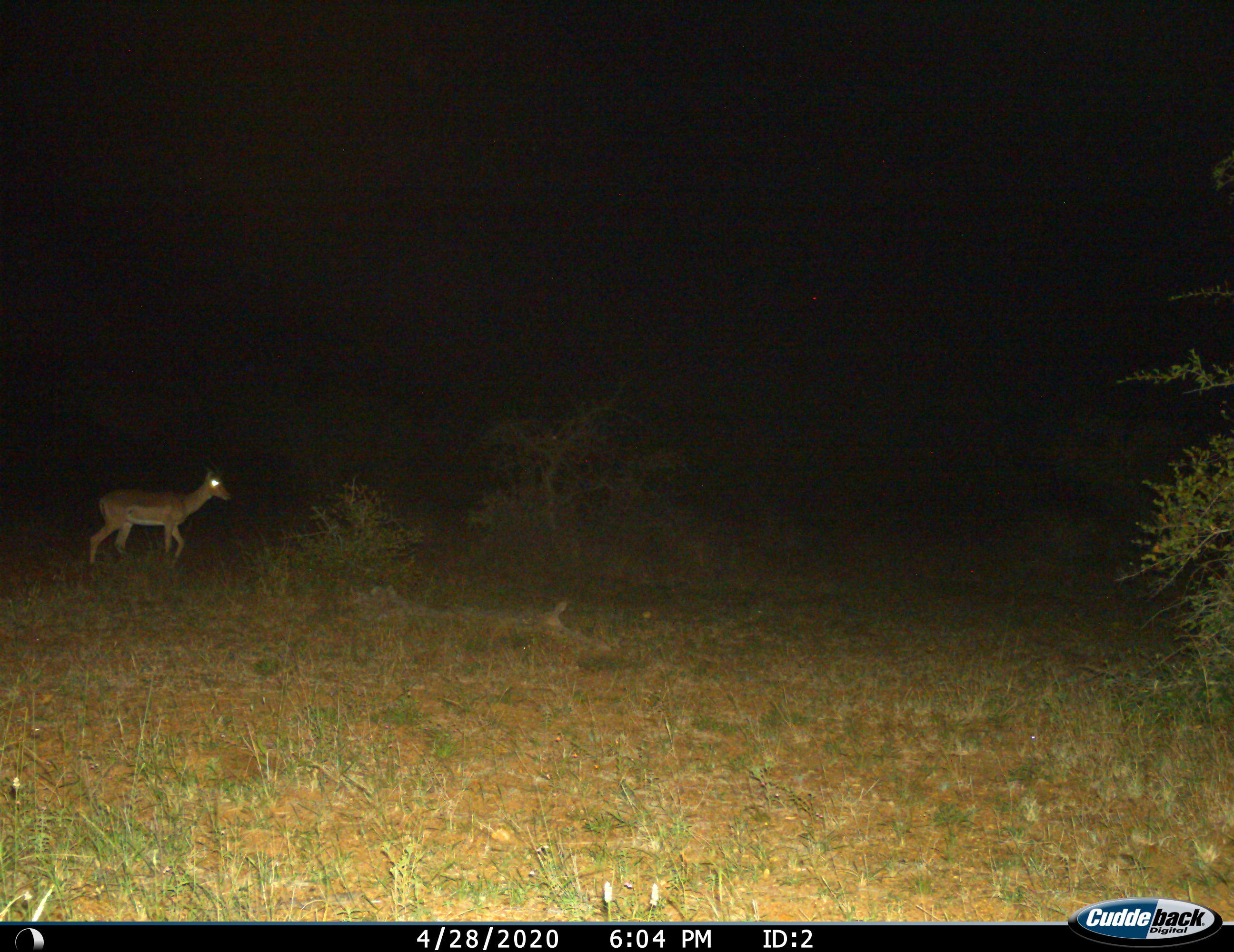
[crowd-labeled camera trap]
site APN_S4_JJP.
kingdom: Animalia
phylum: Chordata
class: Mammalia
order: Artiodactyla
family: Bovidae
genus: Aepyceros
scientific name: Aepyceros melampus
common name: impala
Impala (Aepyceros melampus), count 1. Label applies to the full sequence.